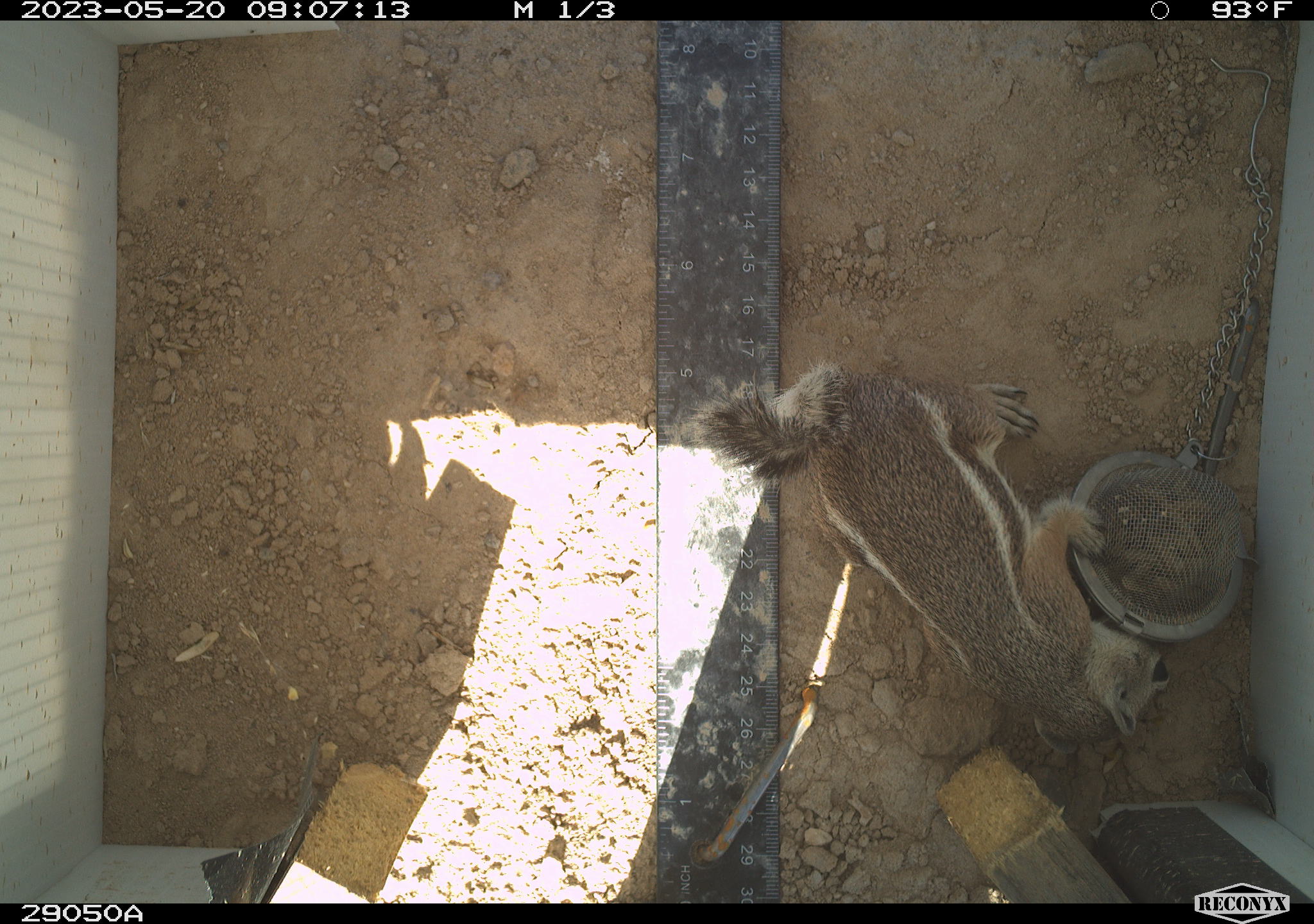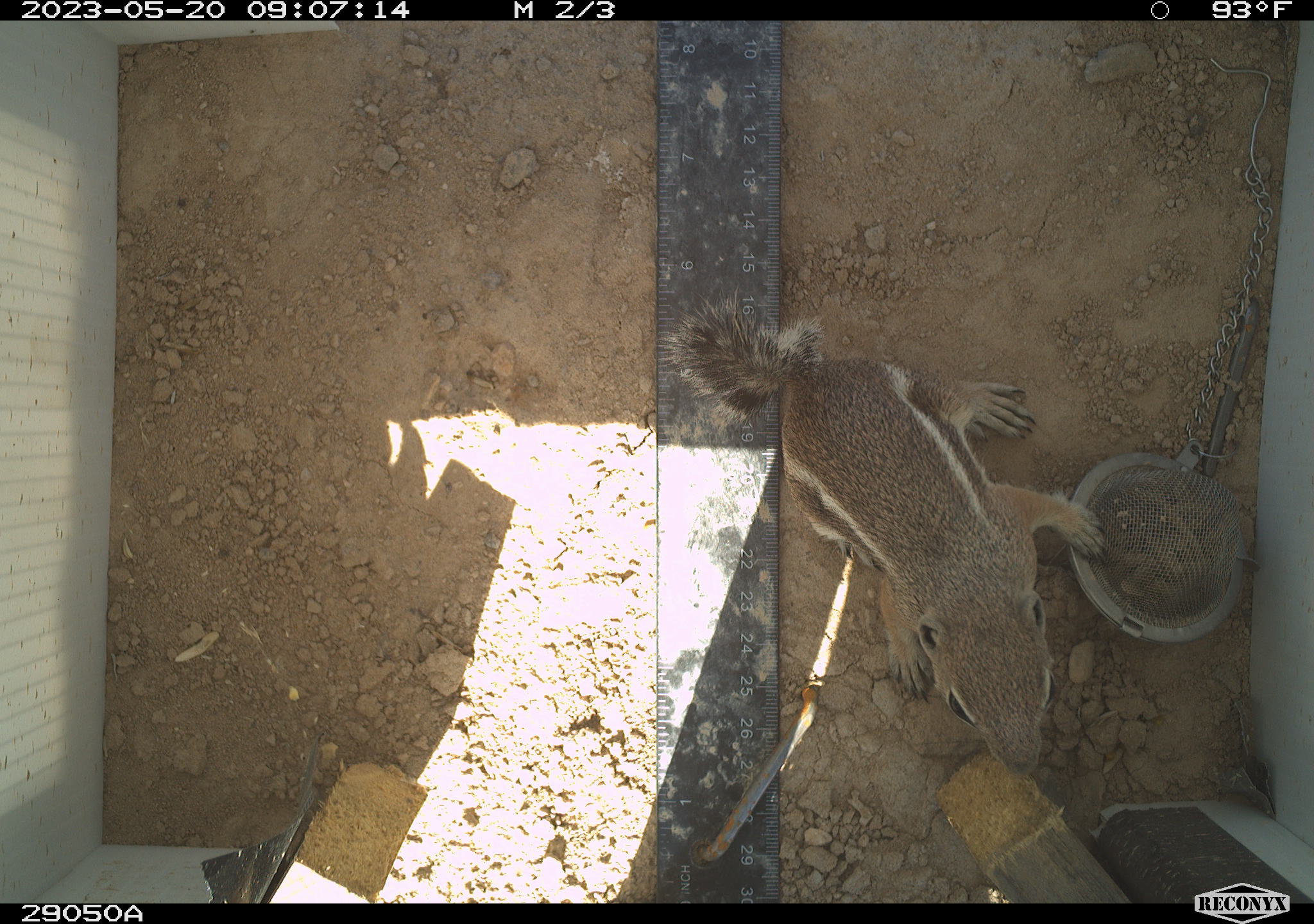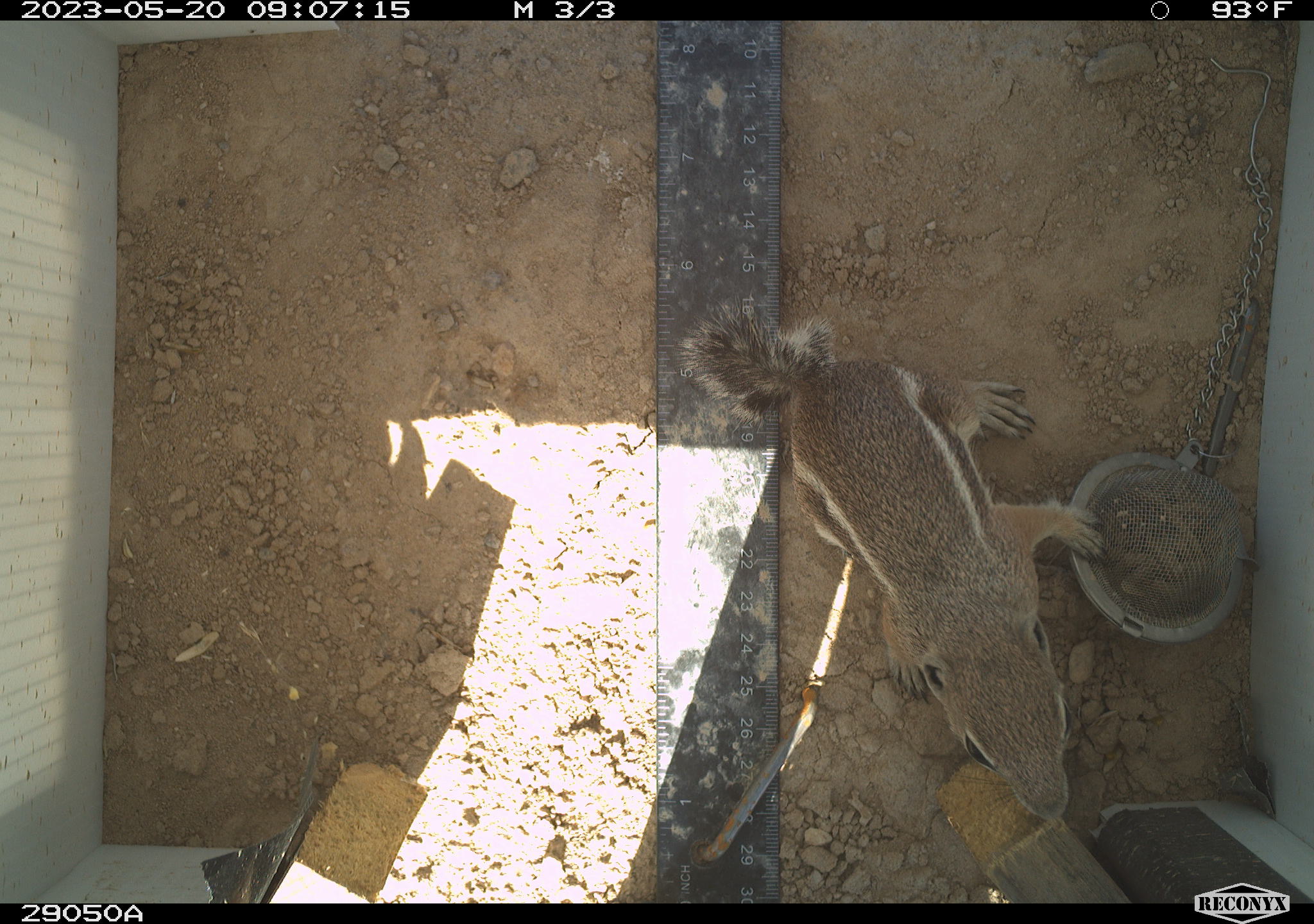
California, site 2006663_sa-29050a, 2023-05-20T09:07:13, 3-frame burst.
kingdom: Animalia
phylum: Chordata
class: Mammalia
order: Rodentia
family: Sciuridae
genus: Ammospermophilus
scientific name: Ammospermophilus leucurus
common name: white-tailed antelope squirrel